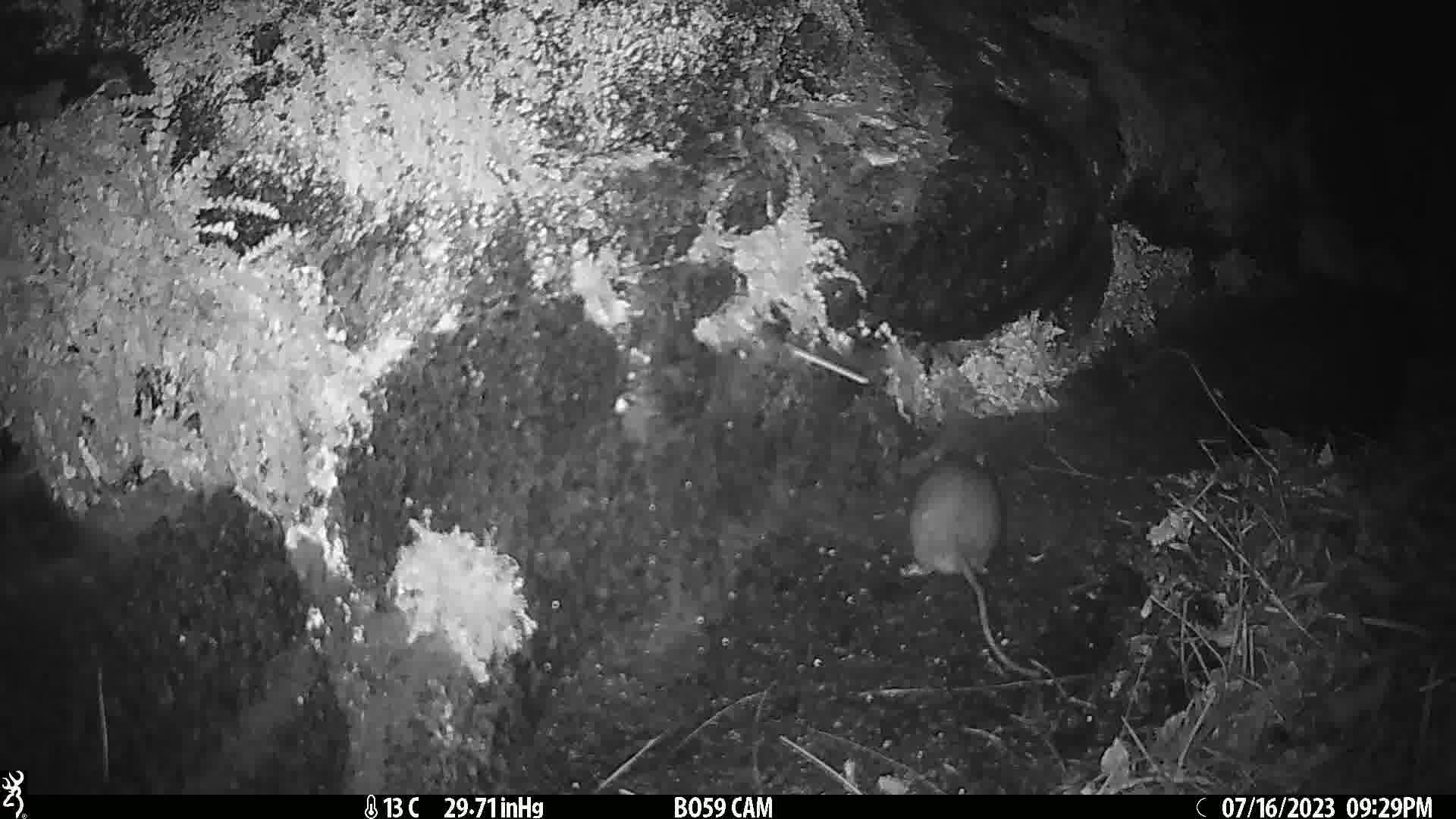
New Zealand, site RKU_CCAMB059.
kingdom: Animalia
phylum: Chordata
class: Mammalia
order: Rodentia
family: Muridae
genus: Rattus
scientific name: Rattus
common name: rat